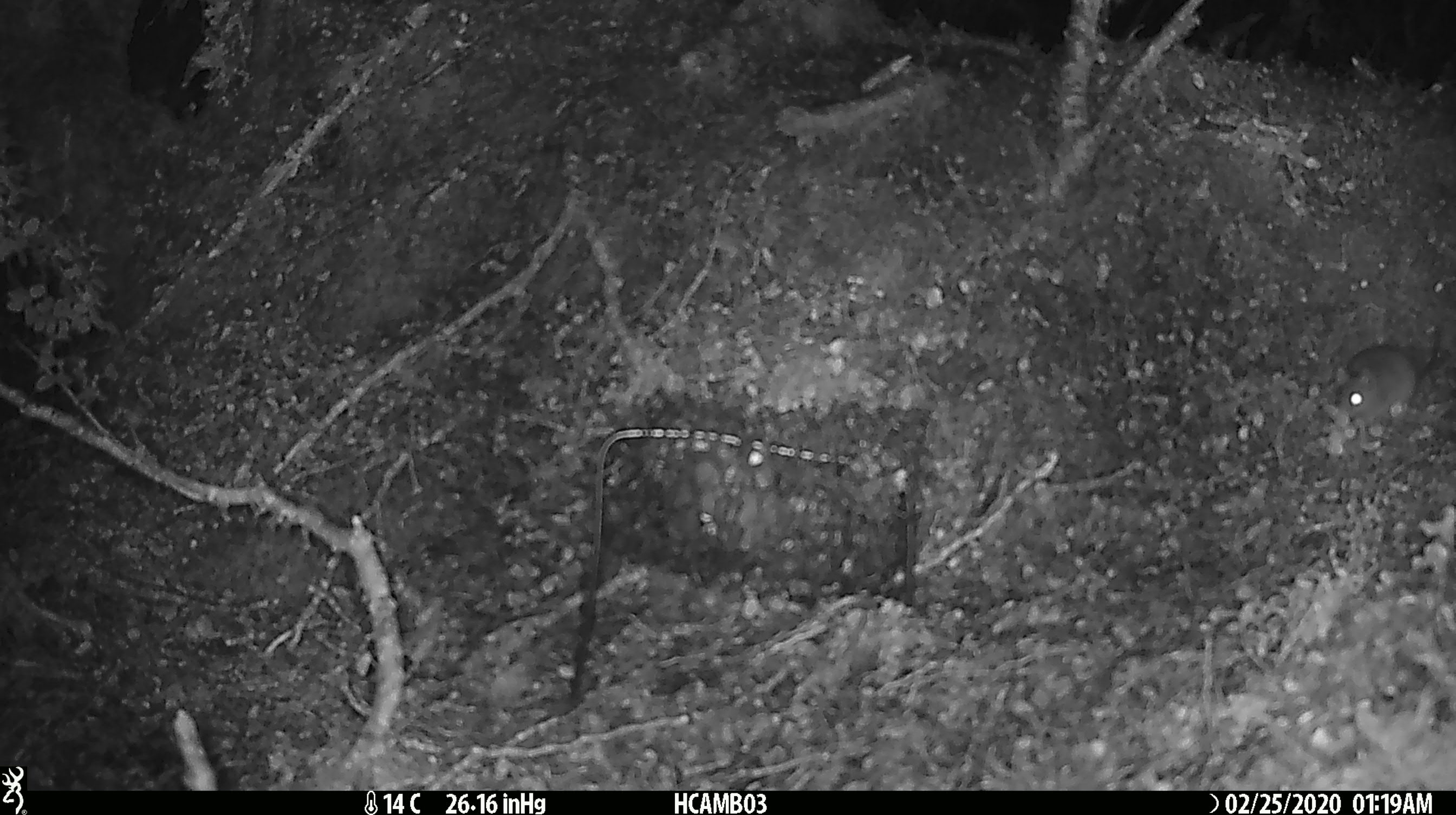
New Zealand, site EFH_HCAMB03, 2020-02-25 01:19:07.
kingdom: Animalia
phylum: Chordata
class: Mammalia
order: Rodentia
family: Muridae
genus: Mus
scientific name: Mus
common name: mouse